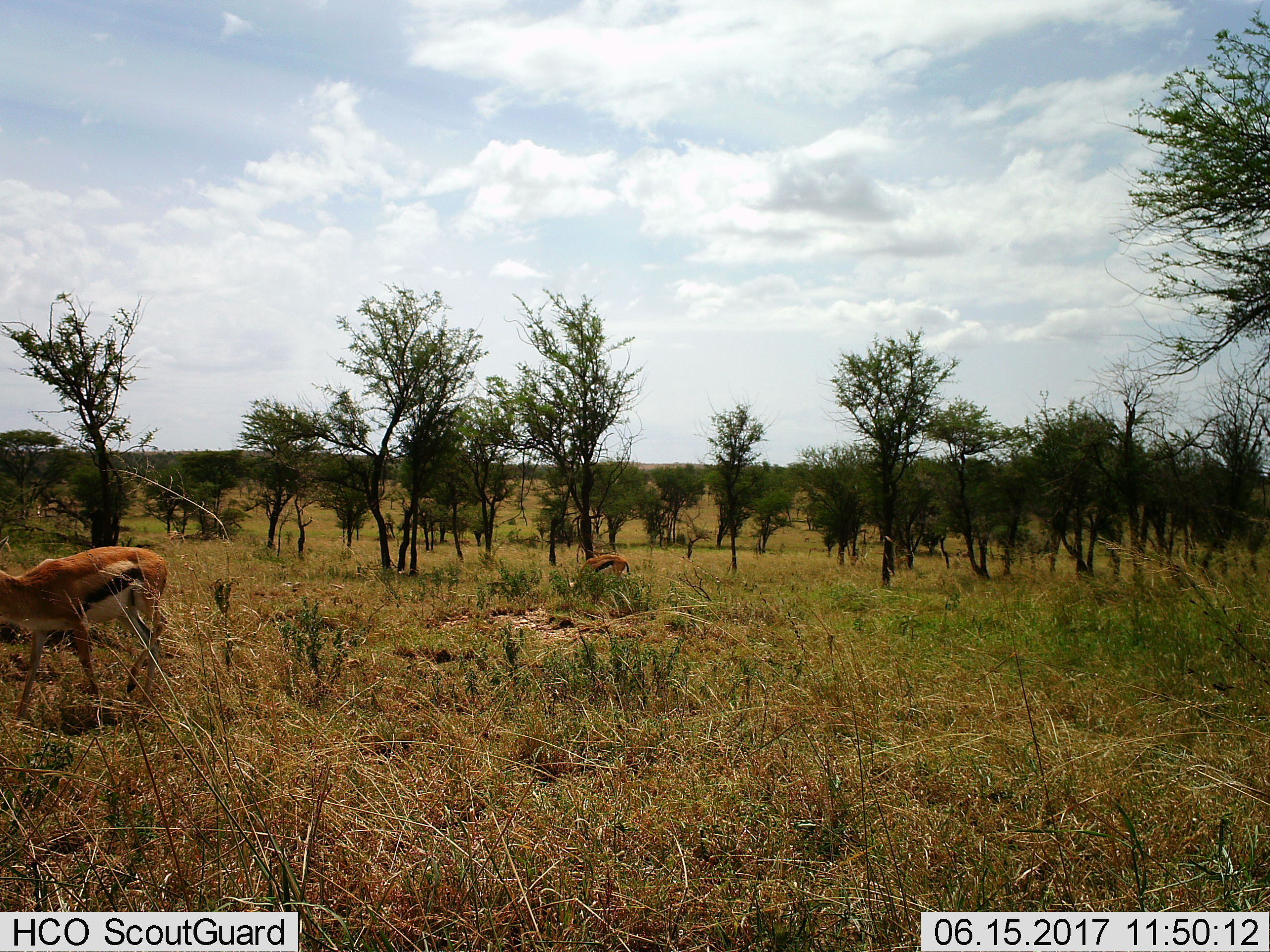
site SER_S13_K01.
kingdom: Animalia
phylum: Chordata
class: Mammalia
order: Artiodactyla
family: Bovidae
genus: Eudorcas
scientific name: Eudorcas thomsonii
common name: thomson's gazelle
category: gazellethomsons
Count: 2.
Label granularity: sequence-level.